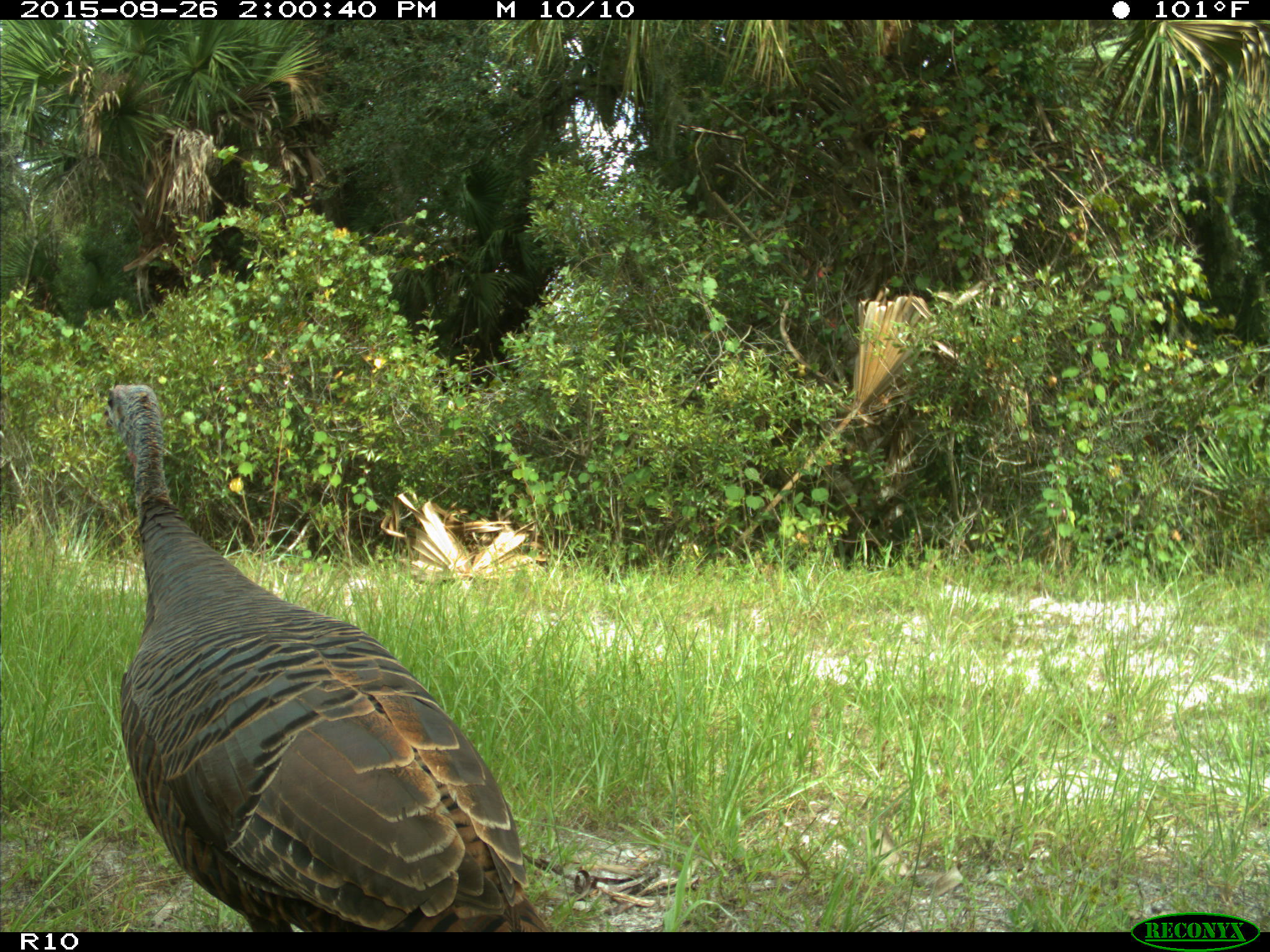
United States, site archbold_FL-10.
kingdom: Animalia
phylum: Chordata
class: Aves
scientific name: Aves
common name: birds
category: unidentified bird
Unidentified bird (birds) (Aves).